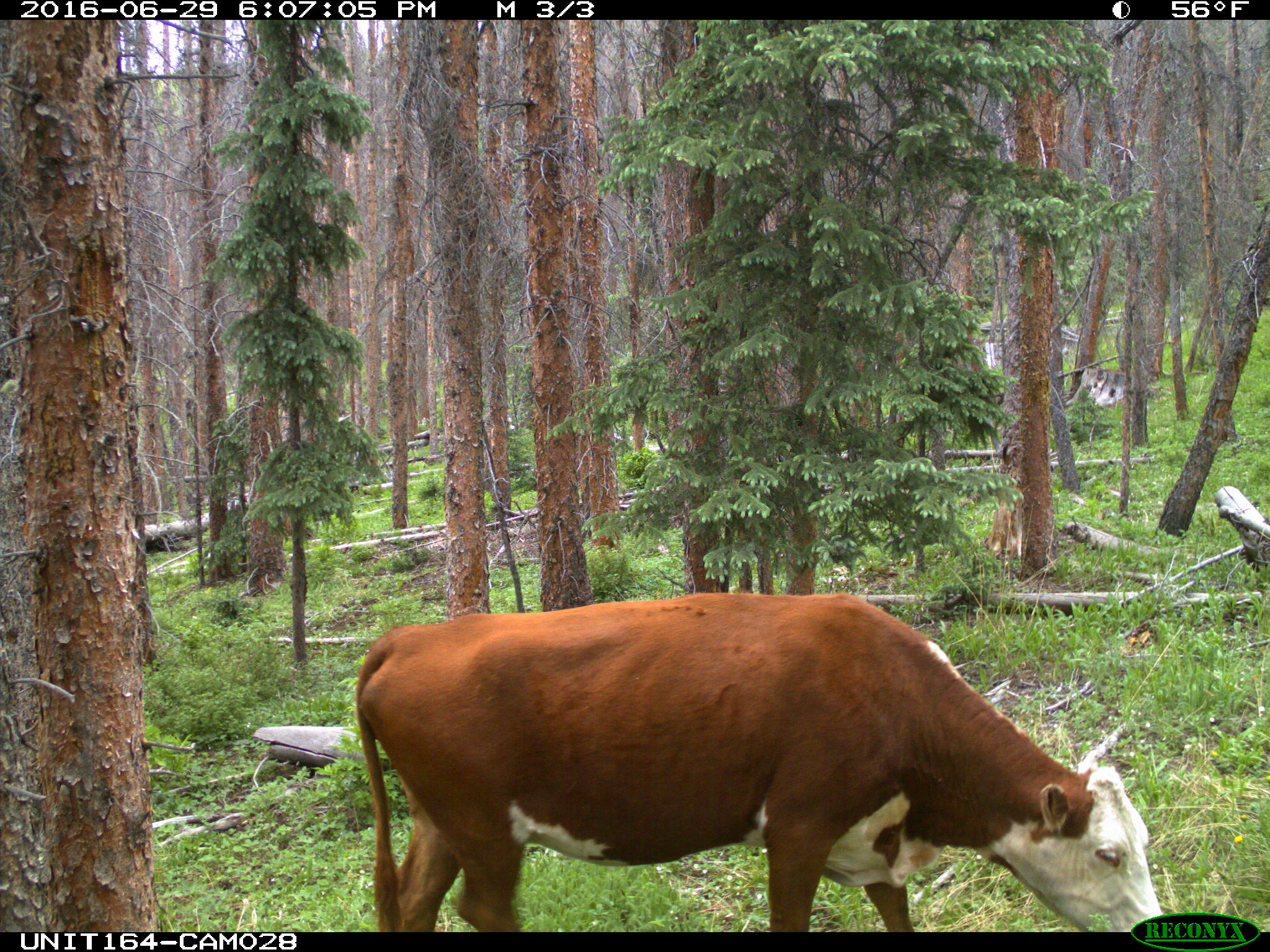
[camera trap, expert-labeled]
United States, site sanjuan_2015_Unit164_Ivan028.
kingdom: Animalia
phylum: Chordata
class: Mammalia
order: Artiodactyla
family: Bovidae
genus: Bos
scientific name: Bos taurus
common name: domestic cow